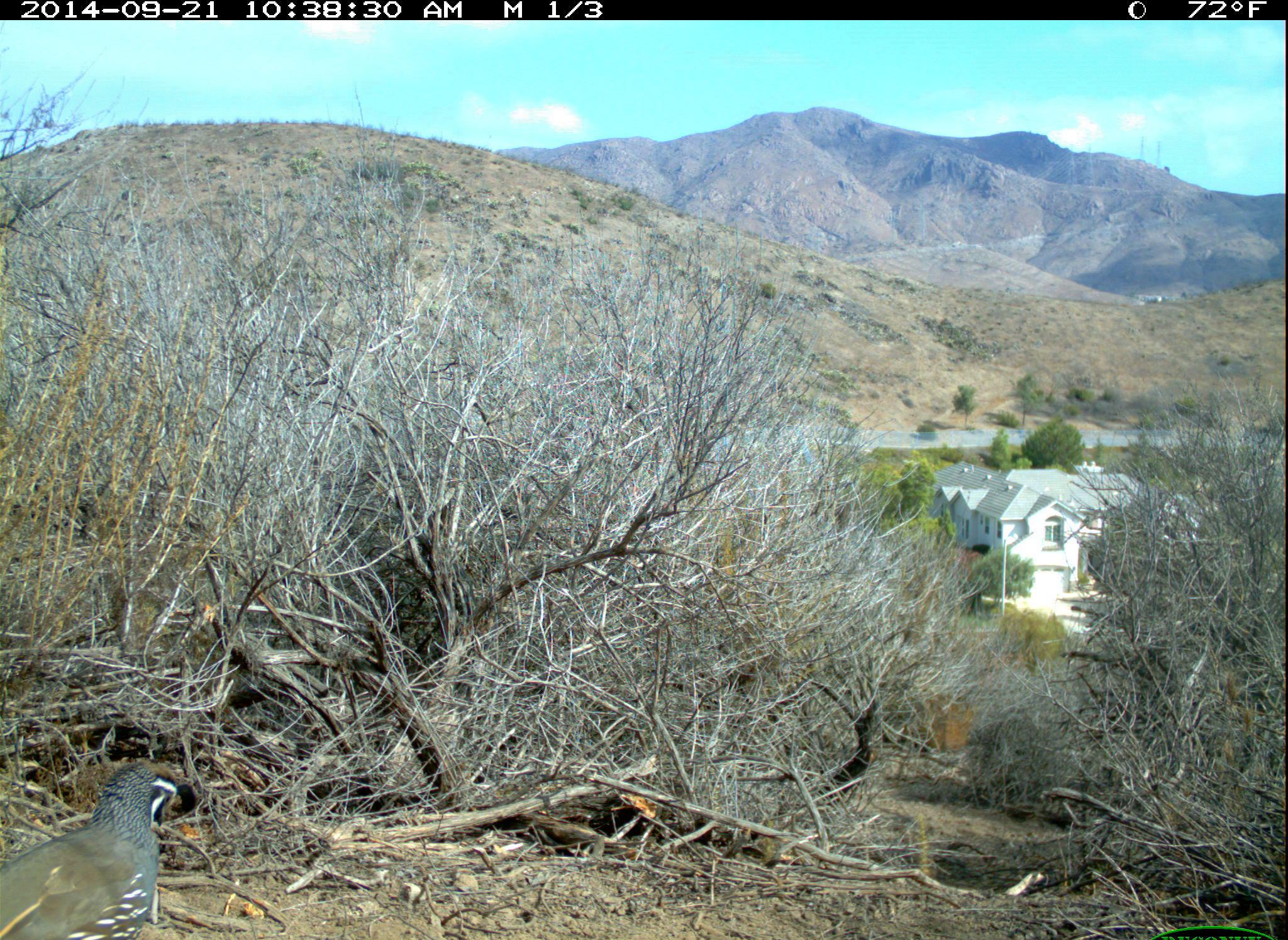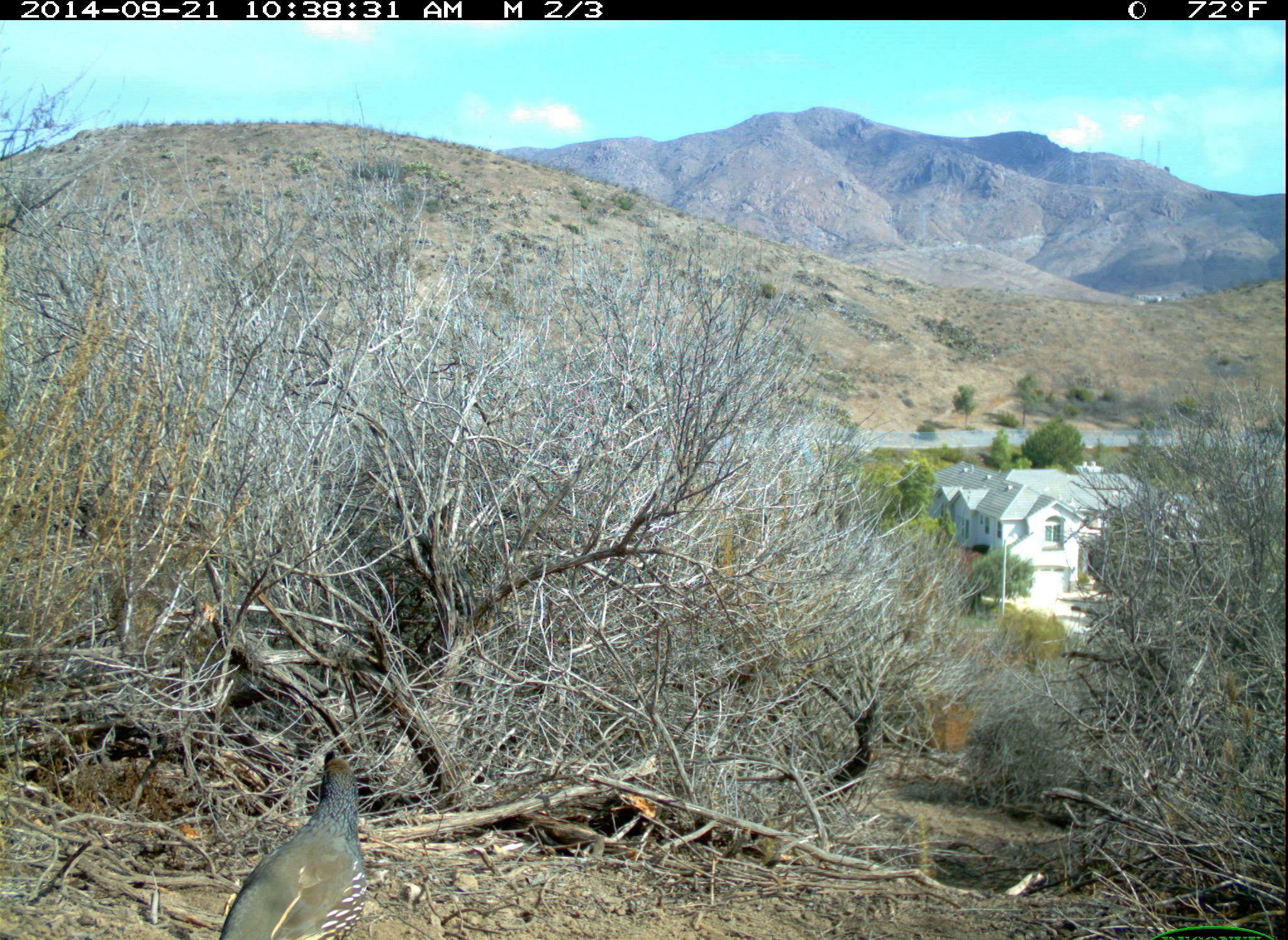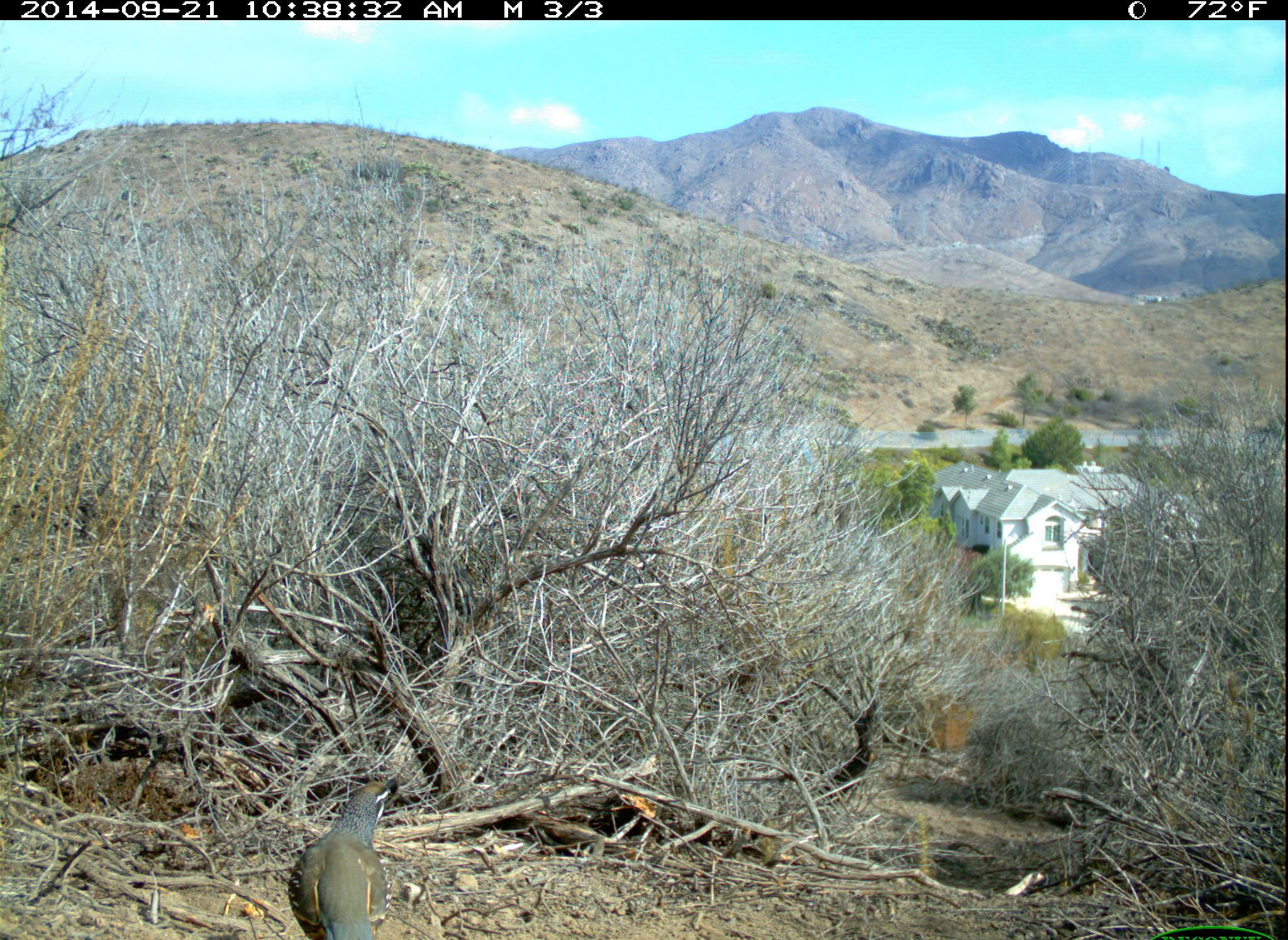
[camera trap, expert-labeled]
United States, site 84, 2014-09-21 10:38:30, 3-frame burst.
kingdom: Animalia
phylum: Chordata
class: Aves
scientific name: Aves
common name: bird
Bird (Aves).